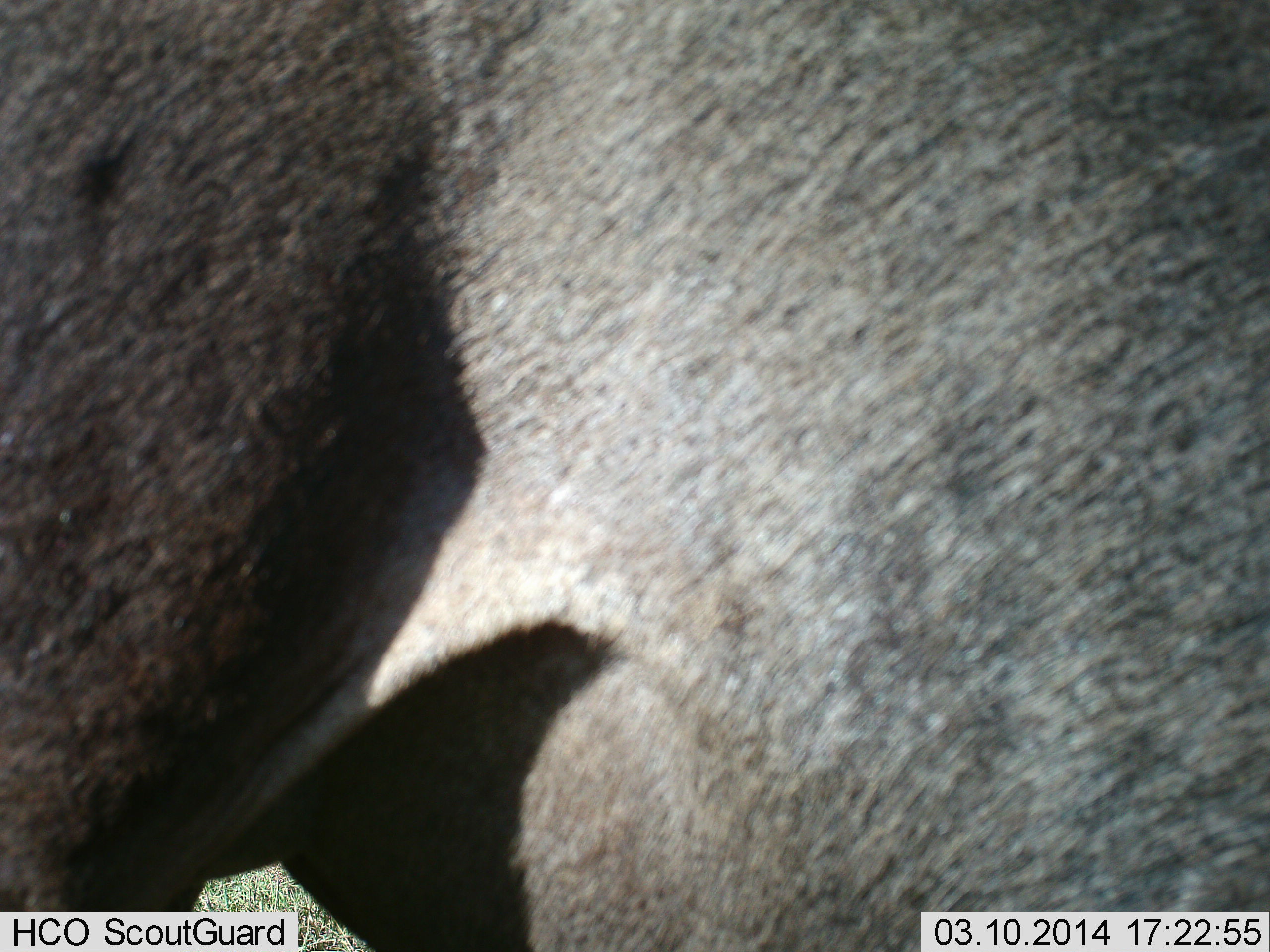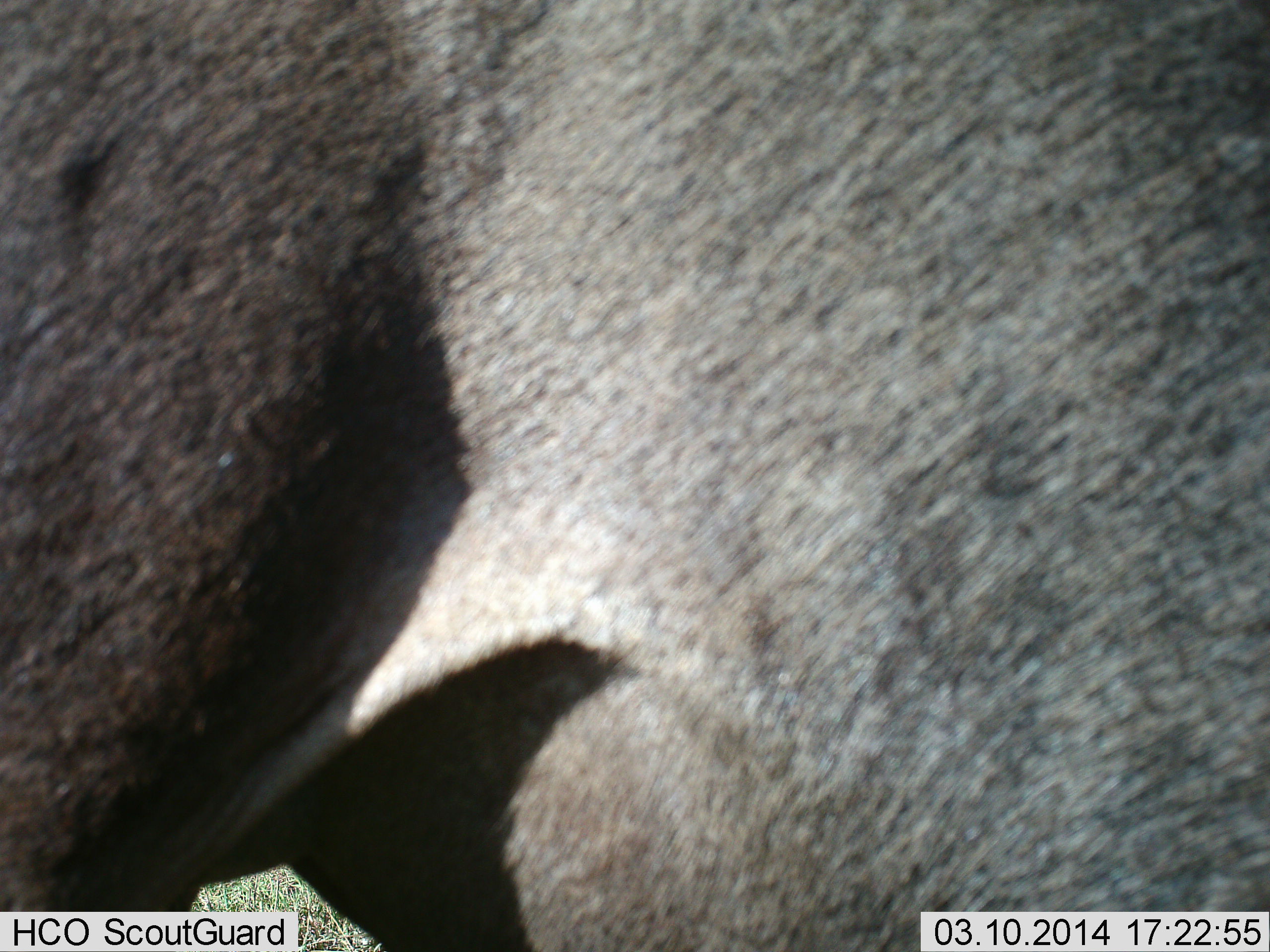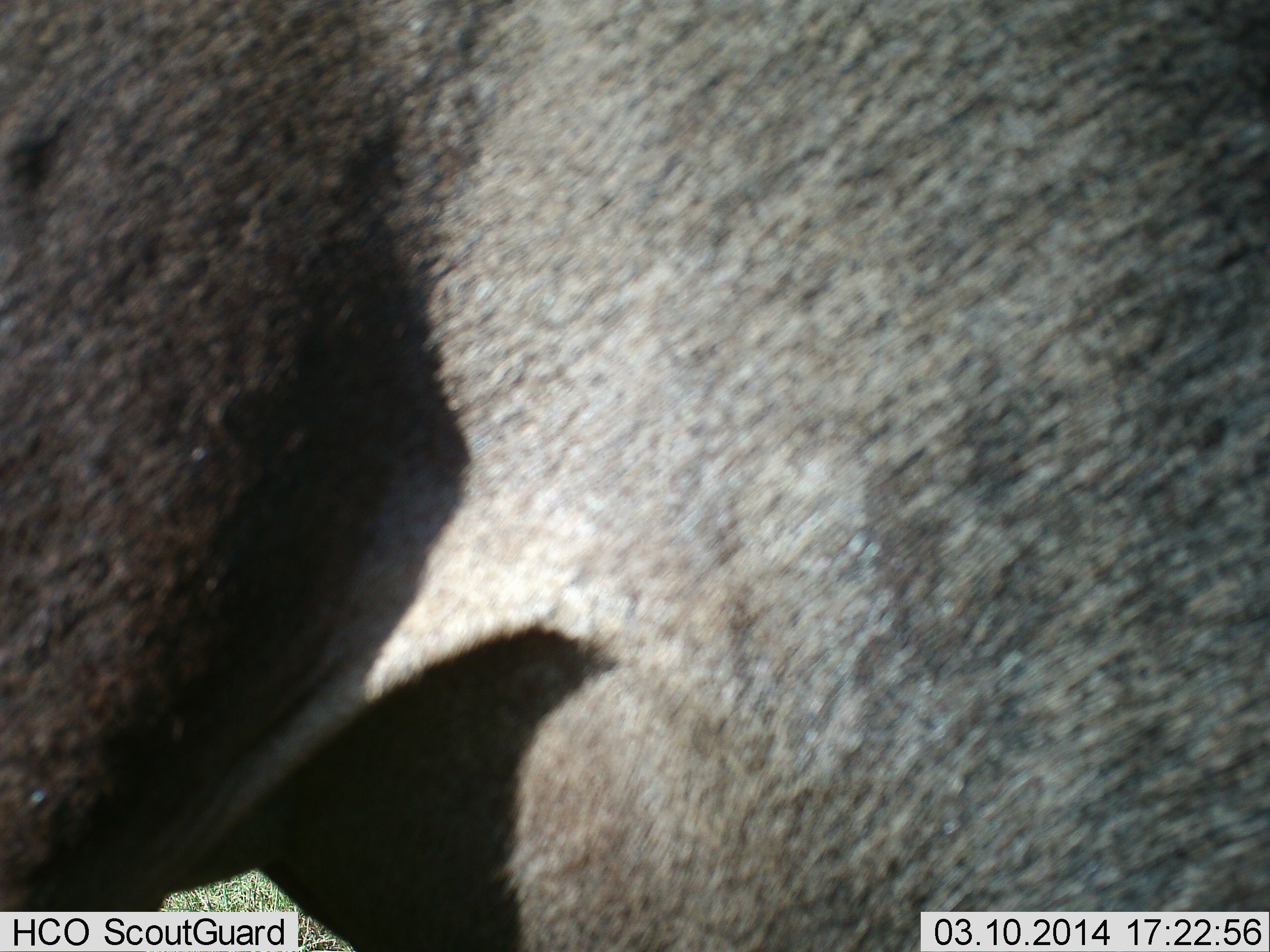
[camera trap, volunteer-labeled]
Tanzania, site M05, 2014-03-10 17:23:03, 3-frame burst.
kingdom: Animalia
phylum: Chordata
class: Mammalia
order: Artiodactyla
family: Bovidae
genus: Connochaetes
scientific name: Connochaetes taurinus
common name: blue wildebeest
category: wildebeest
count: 1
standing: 80%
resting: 0%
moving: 20%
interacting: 0%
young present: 0%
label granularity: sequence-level